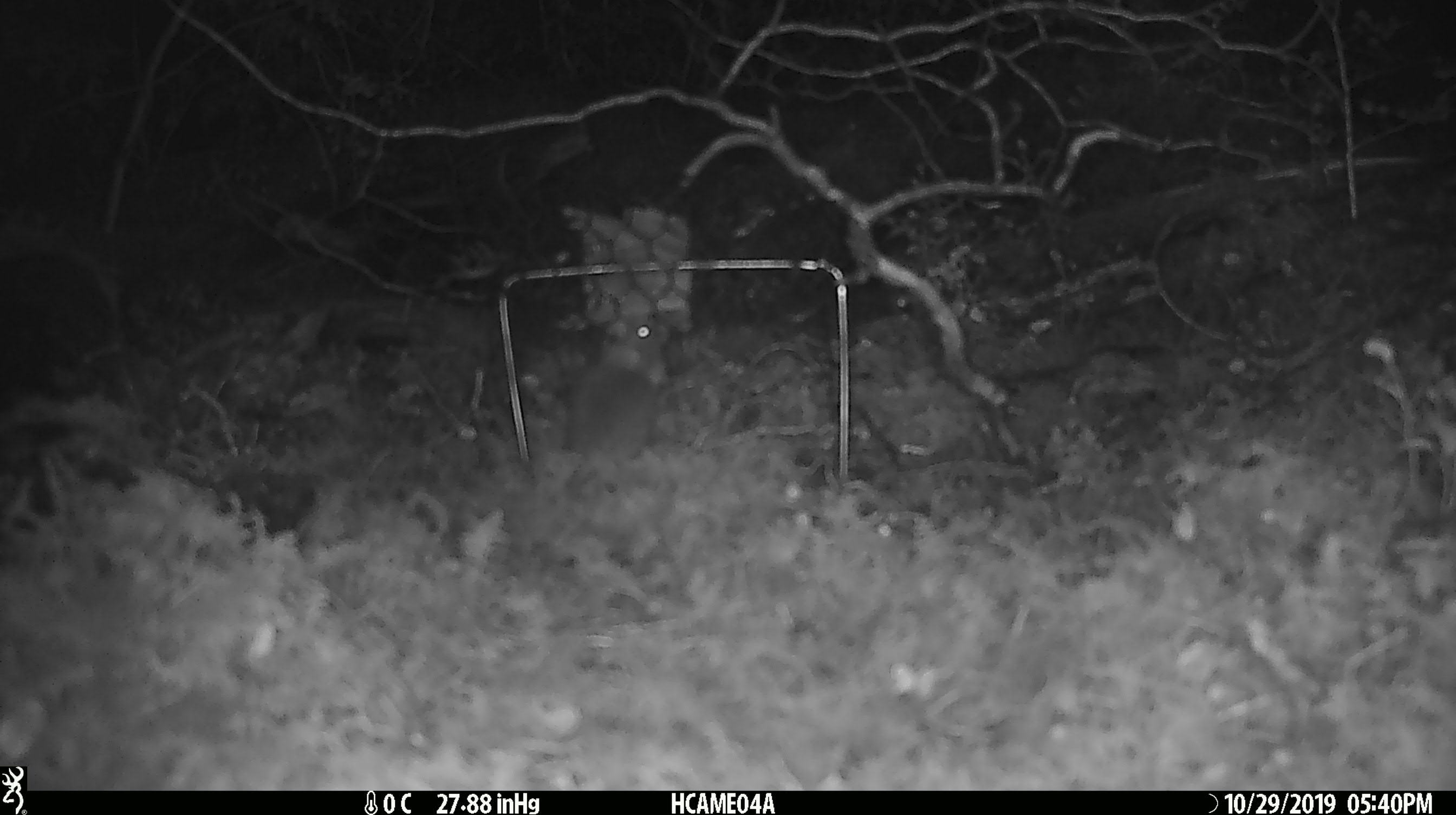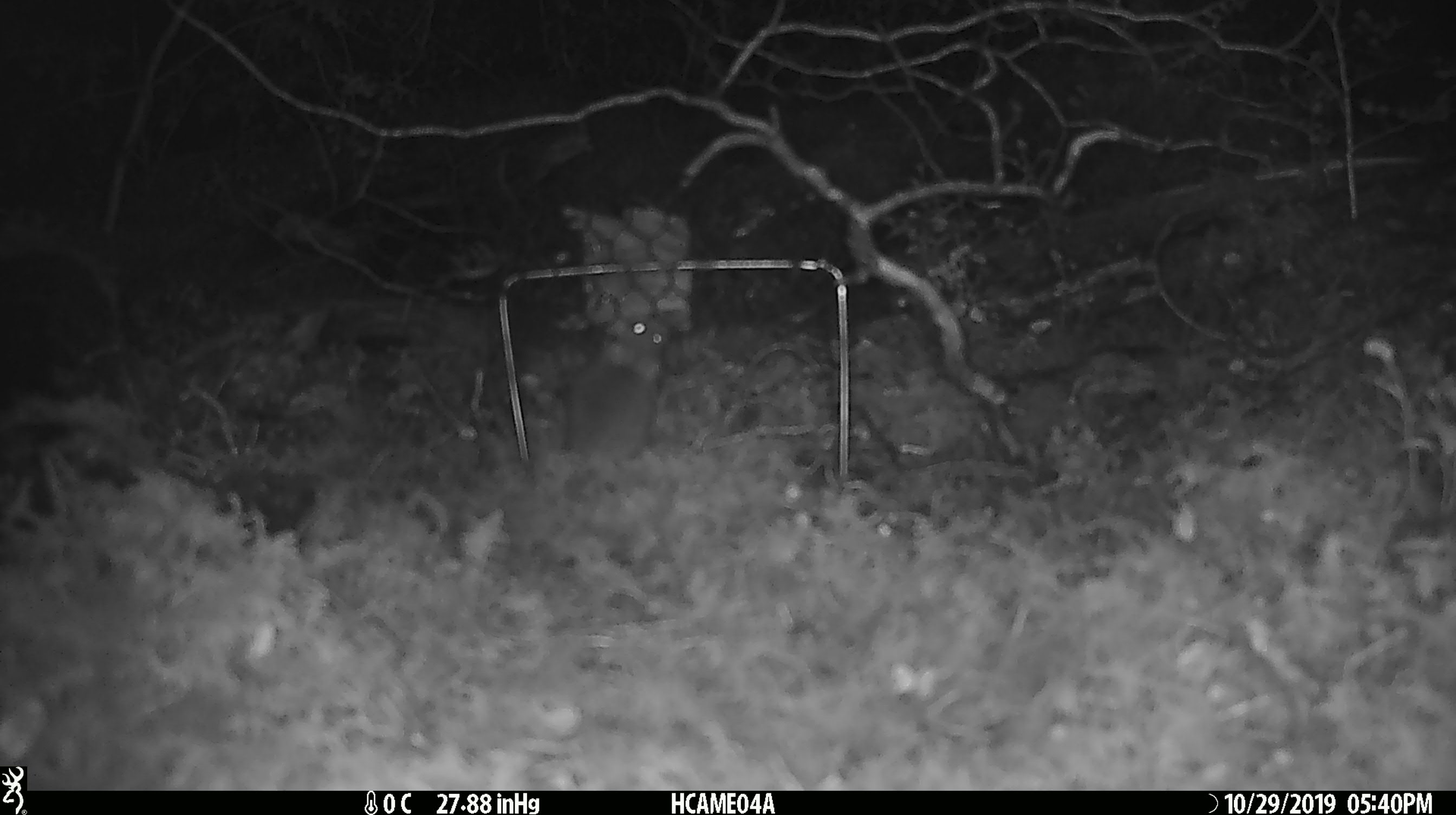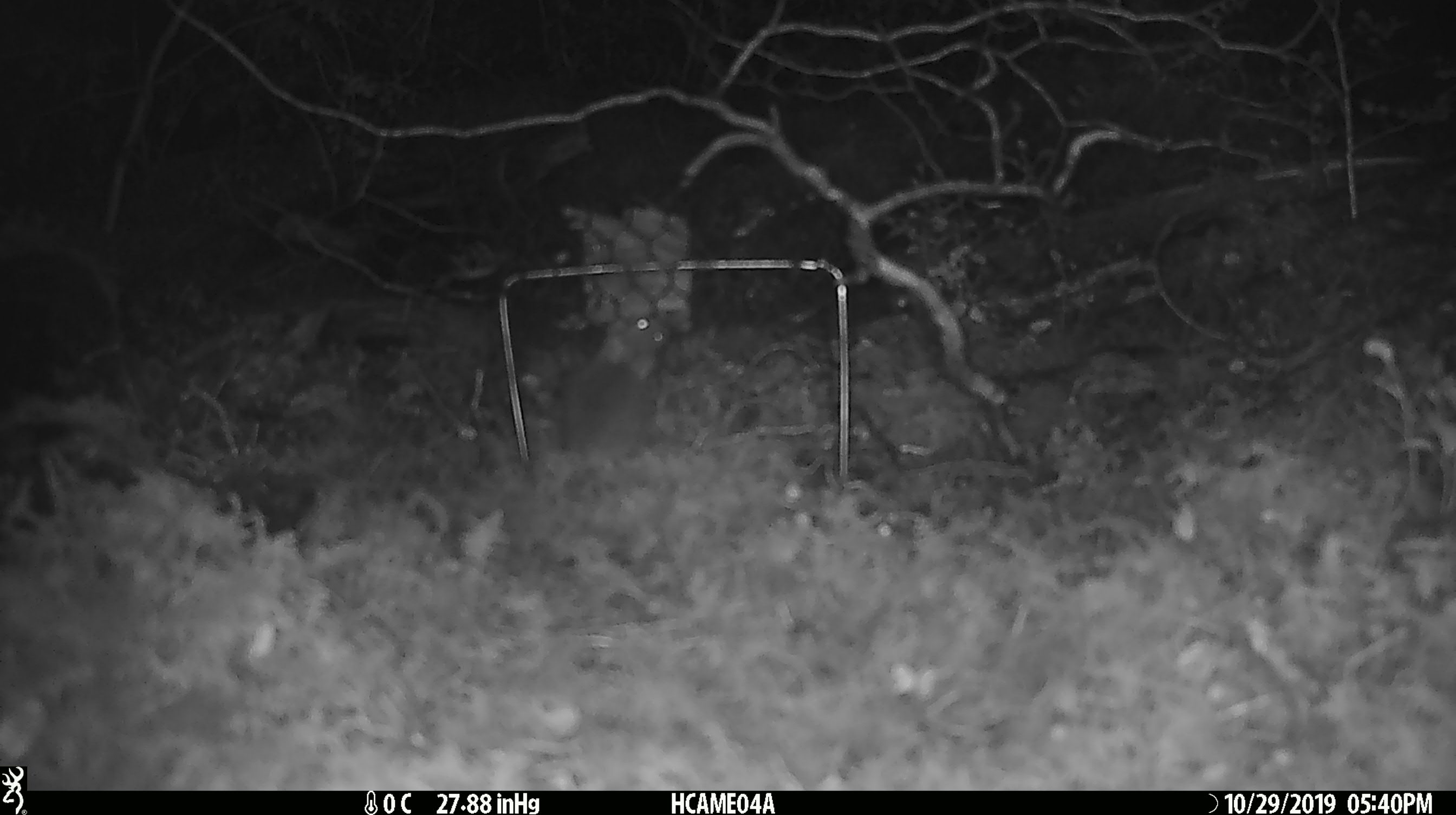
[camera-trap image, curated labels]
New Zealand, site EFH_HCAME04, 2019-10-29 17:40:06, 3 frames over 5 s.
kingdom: Animalia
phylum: Chordata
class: Mammalia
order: Rodentia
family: Muridae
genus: Mus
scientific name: Mus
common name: mouse